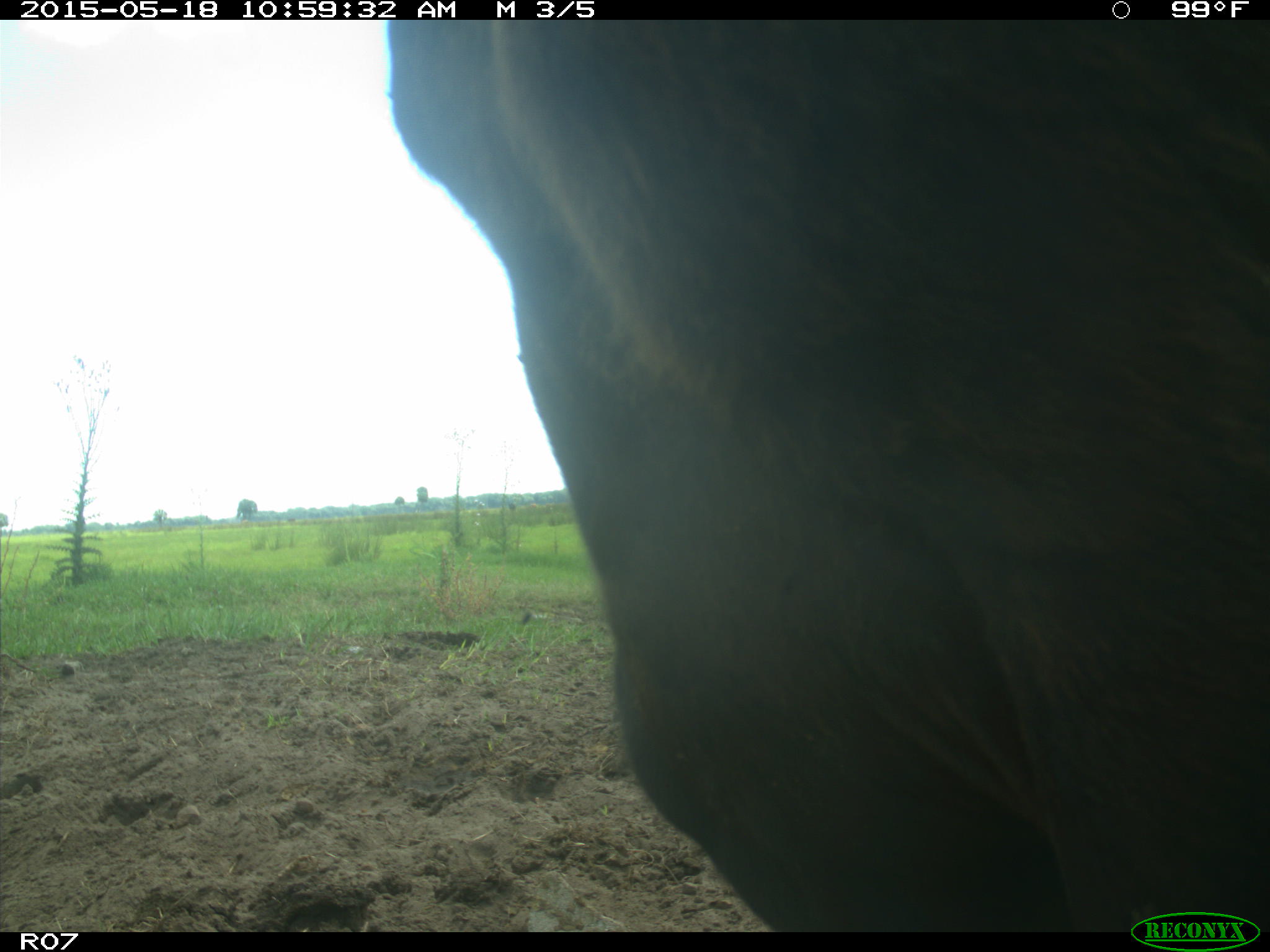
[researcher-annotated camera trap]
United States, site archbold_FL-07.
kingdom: Animalia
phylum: Chordata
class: Mammalia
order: Artiodactyla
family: Bovidae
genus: Bos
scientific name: Bos taurus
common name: domestic cow